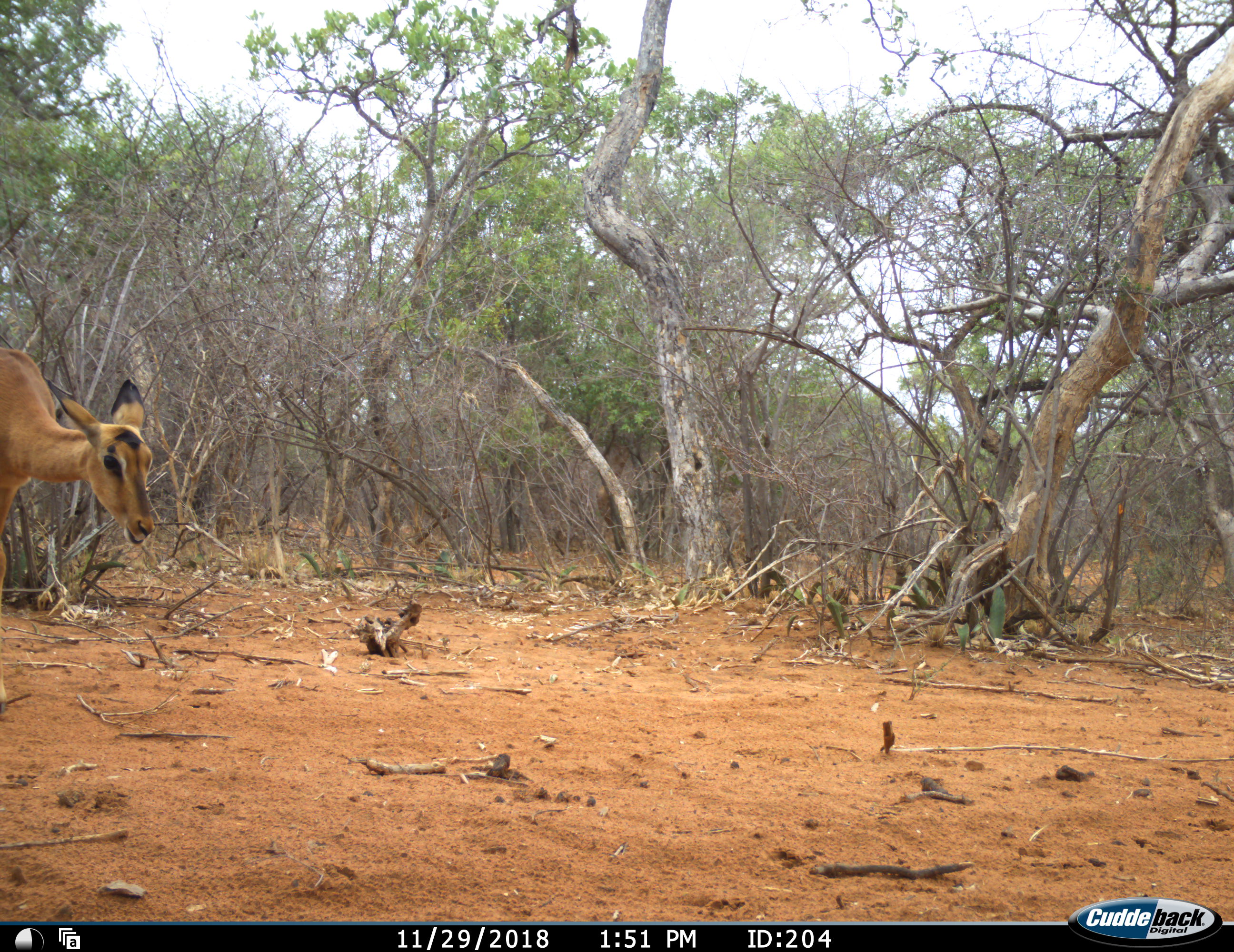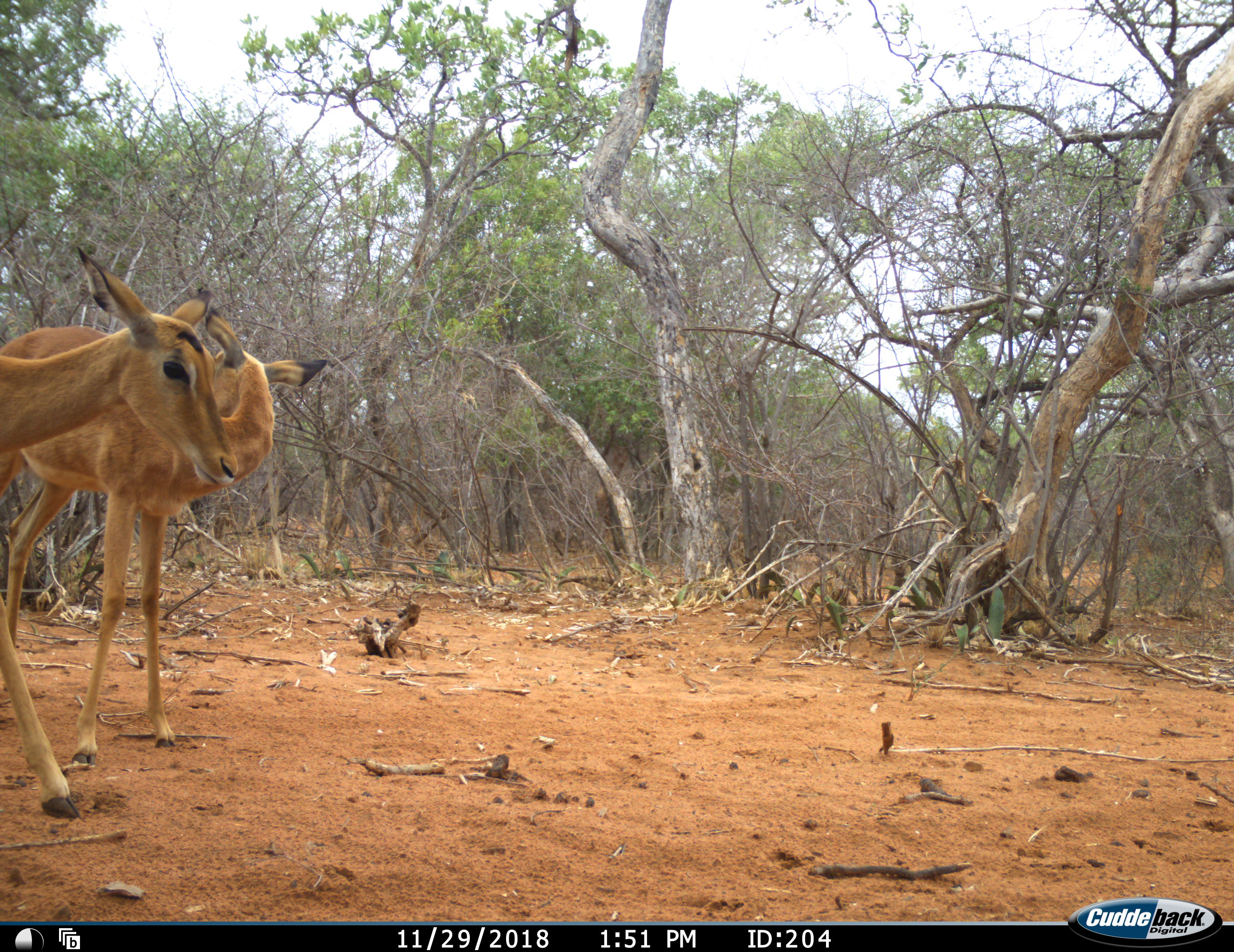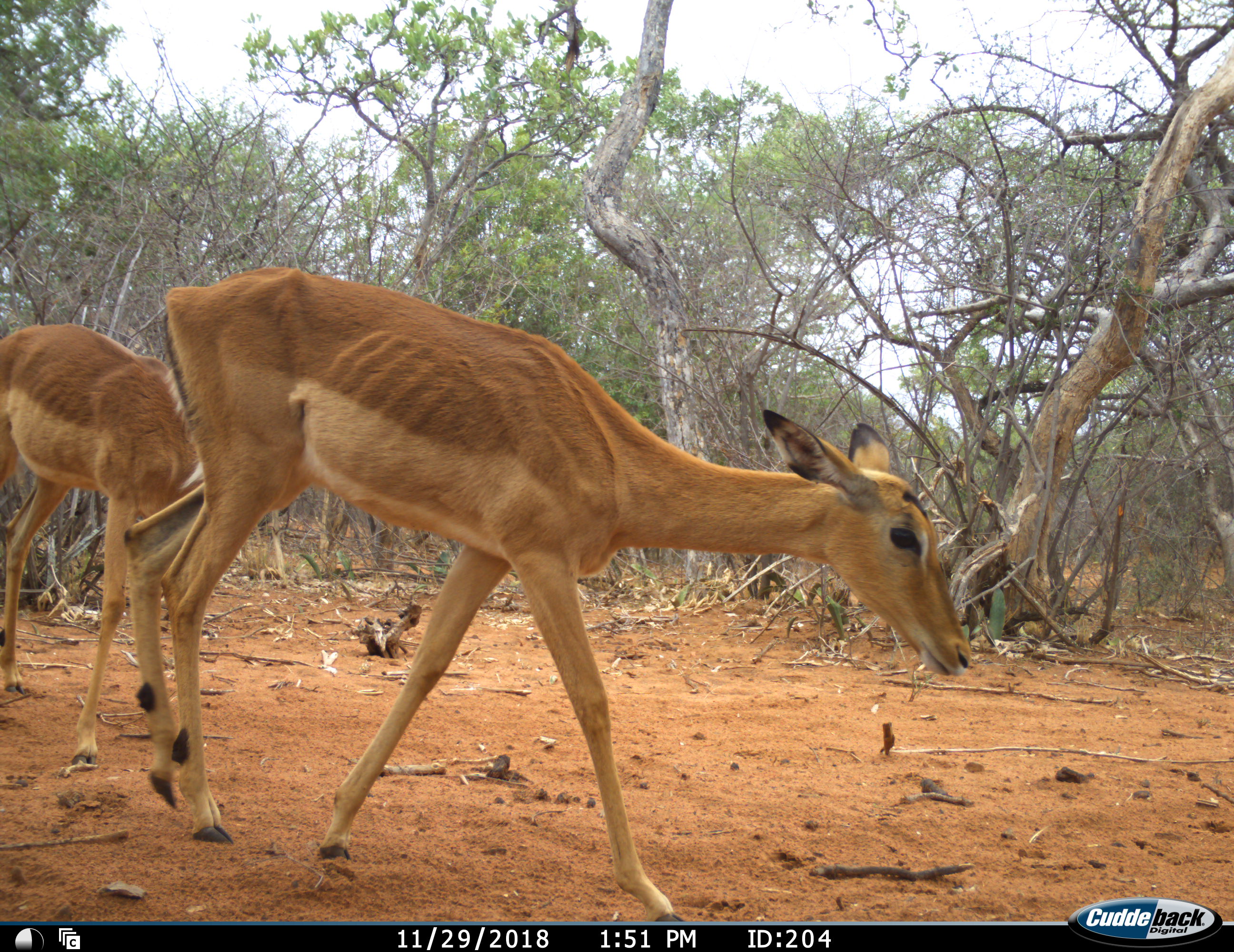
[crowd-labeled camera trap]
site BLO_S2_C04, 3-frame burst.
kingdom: Animalia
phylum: Chordata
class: Mammalia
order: Artiodactyla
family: Bovidae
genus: Aepyceros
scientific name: Aepyceros melampus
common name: impala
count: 2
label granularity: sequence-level